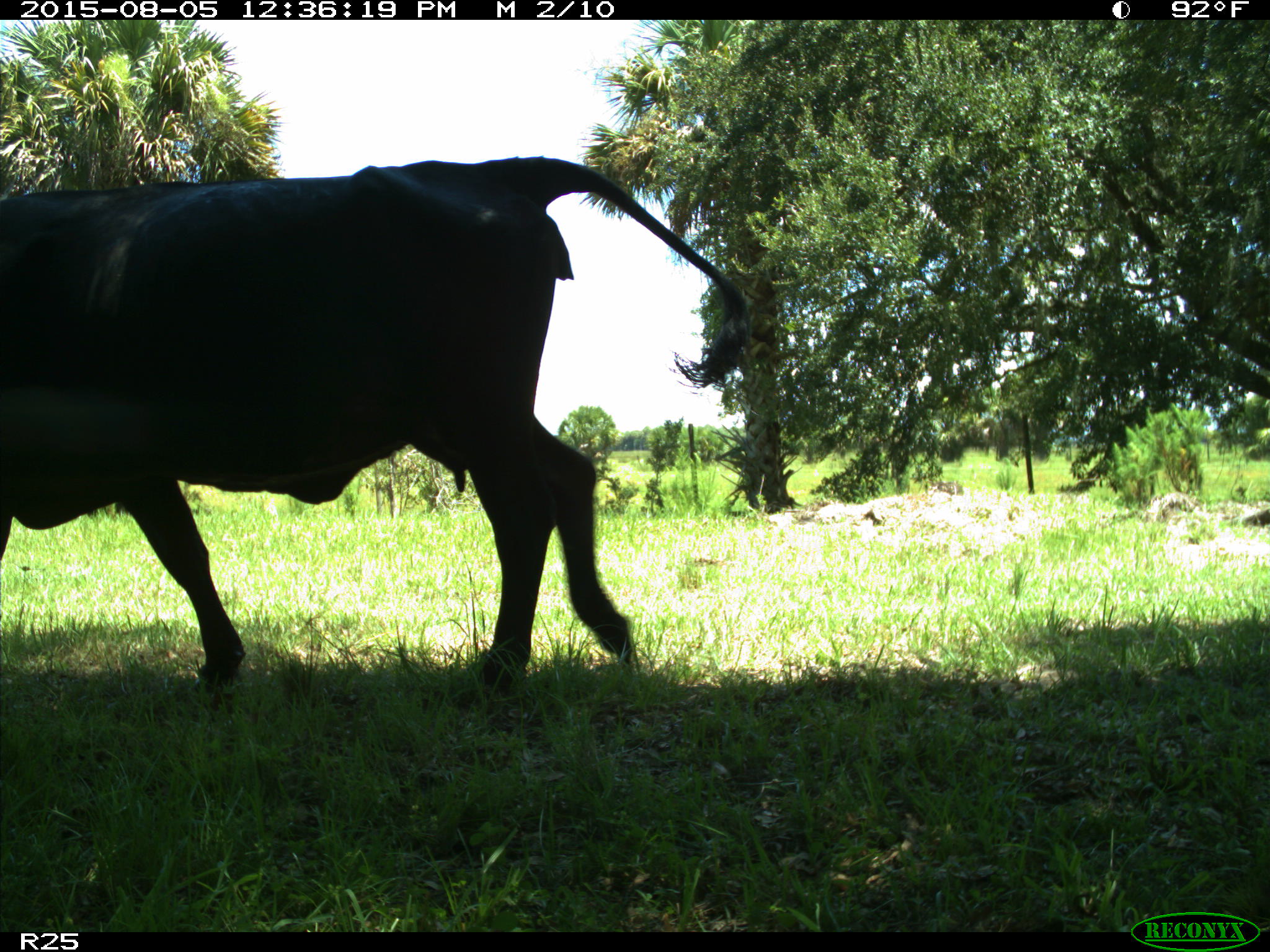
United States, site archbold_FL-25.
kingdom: Animalia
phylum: Chordata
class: Mammalia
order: Artiodactyla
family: Bovidae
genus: Bos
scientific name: Bos taurus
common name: domestic cow